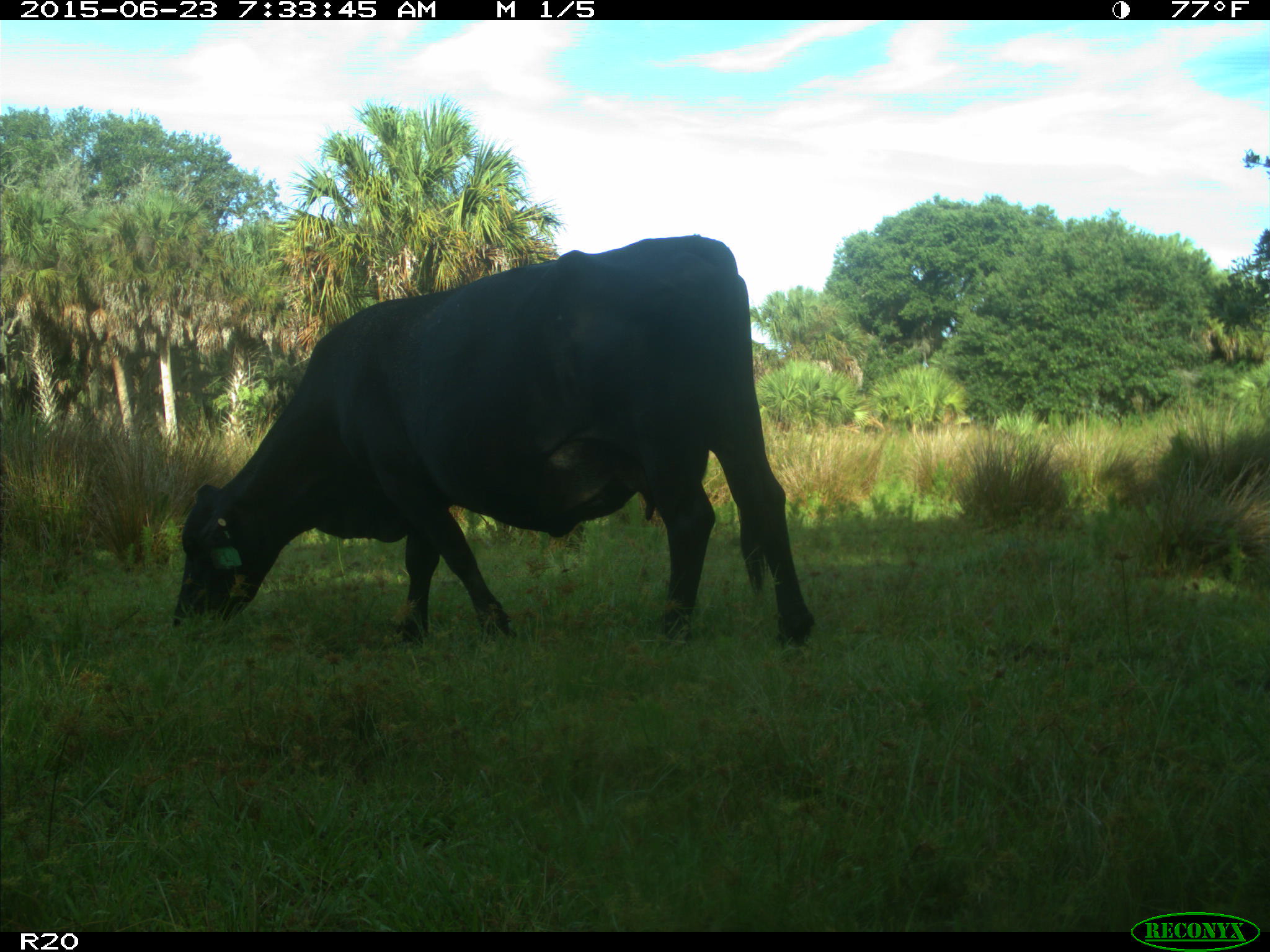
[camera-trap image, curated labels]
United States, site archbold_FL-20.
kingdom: Animalia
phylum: Chordata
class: Mammalia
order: Artiodactyla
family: Bovidae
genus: Bos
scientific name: Bos taurus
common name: domestic cow